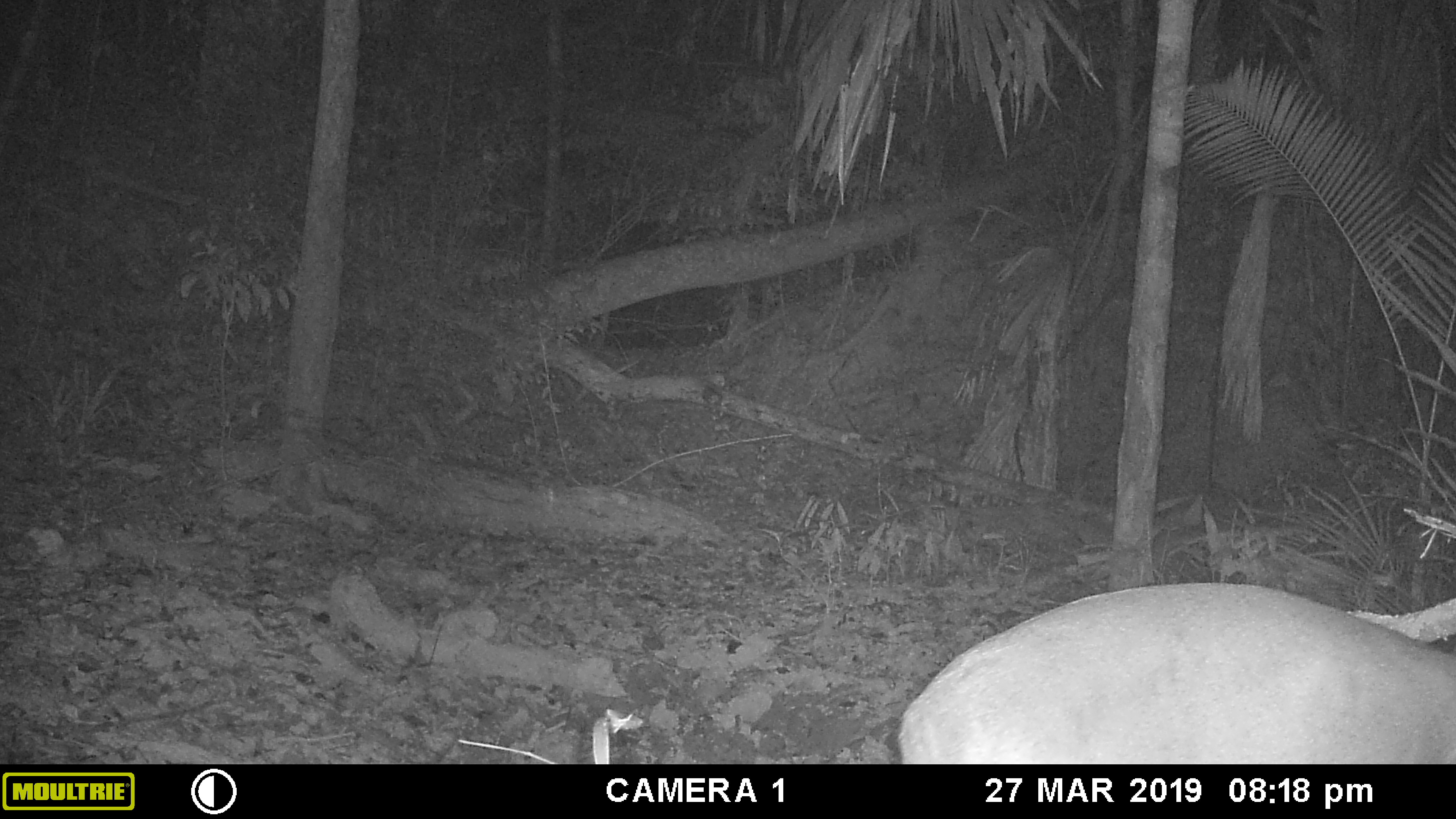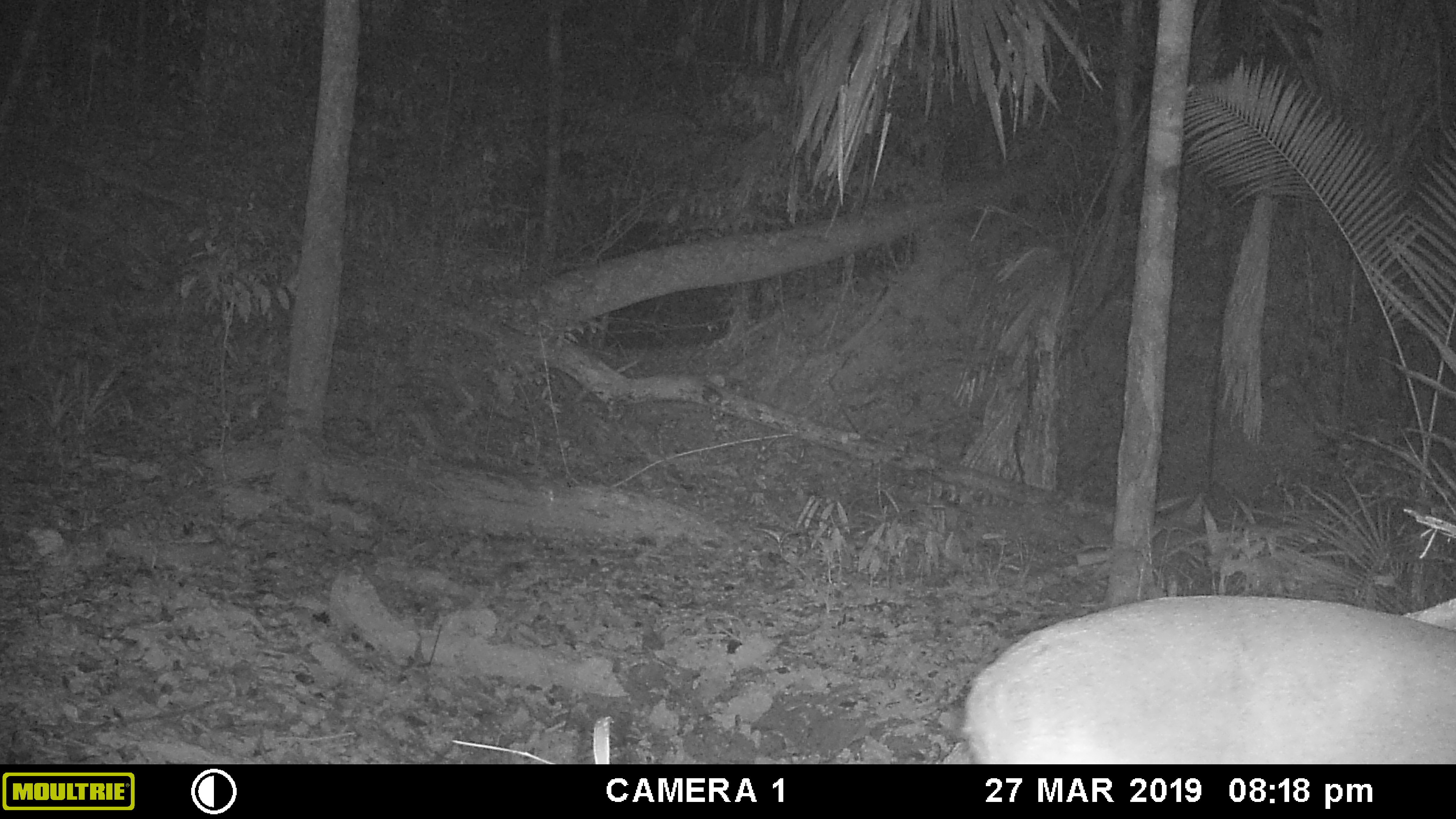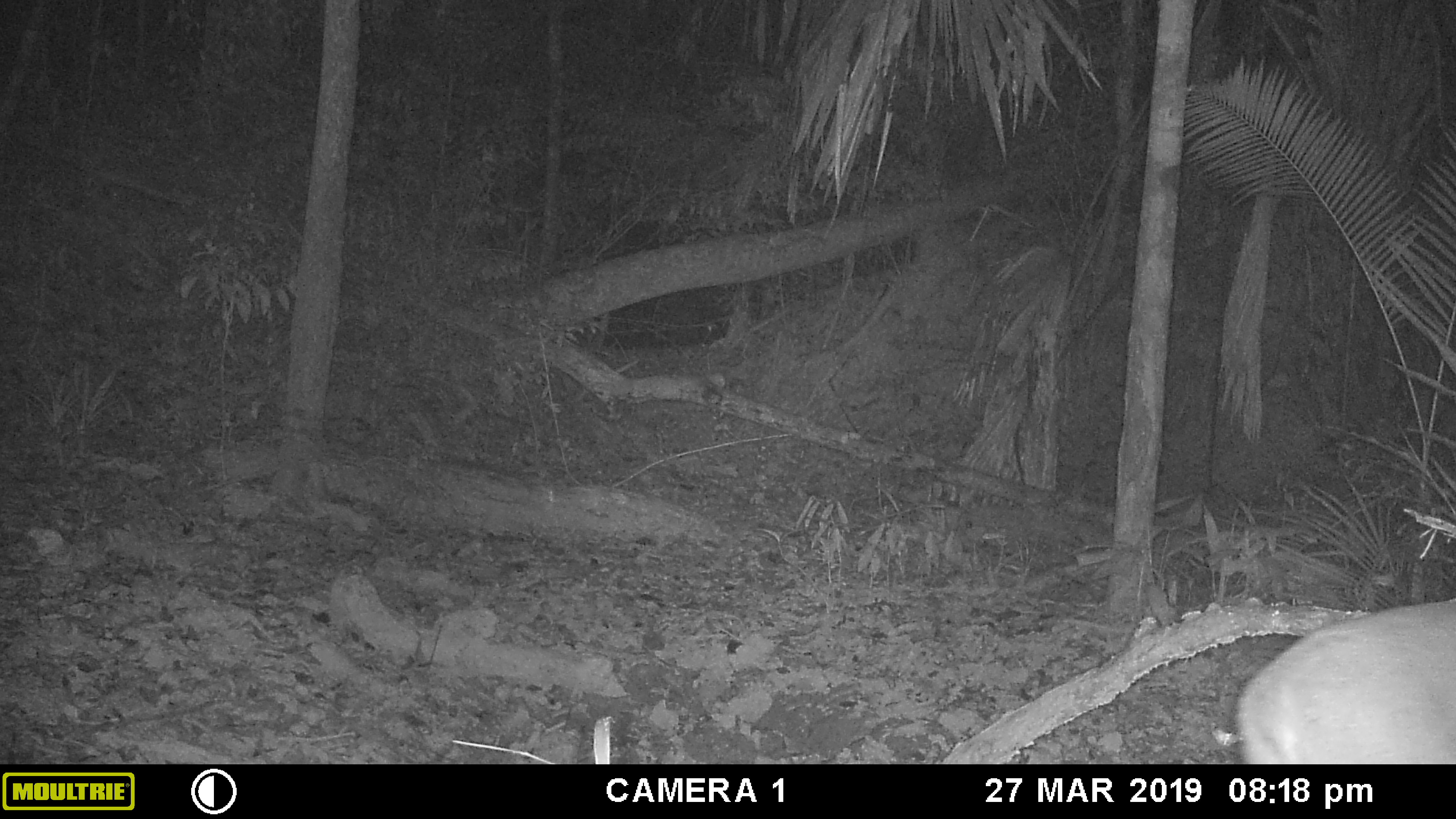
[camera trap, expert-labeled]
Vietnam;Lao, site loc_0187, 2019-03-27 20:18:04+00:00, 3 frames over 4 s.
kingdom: Animalia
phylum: Chordata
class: Mammalia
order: Artiodactyla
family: Cervidae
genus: Muntiacus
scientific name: Muntiacus vuquangensis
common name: large-antlered muntjac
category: large antlered muntjac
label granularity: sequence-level